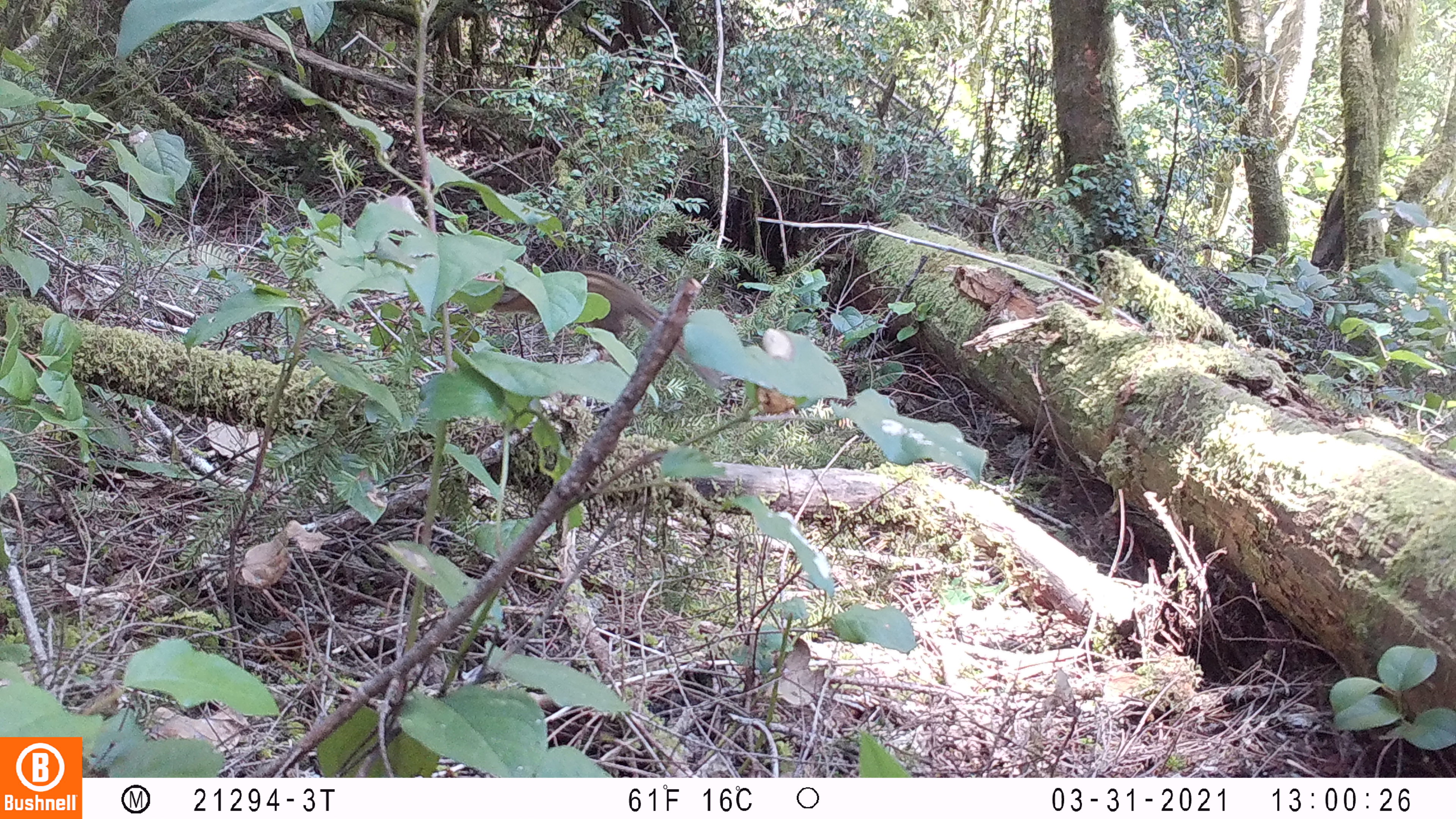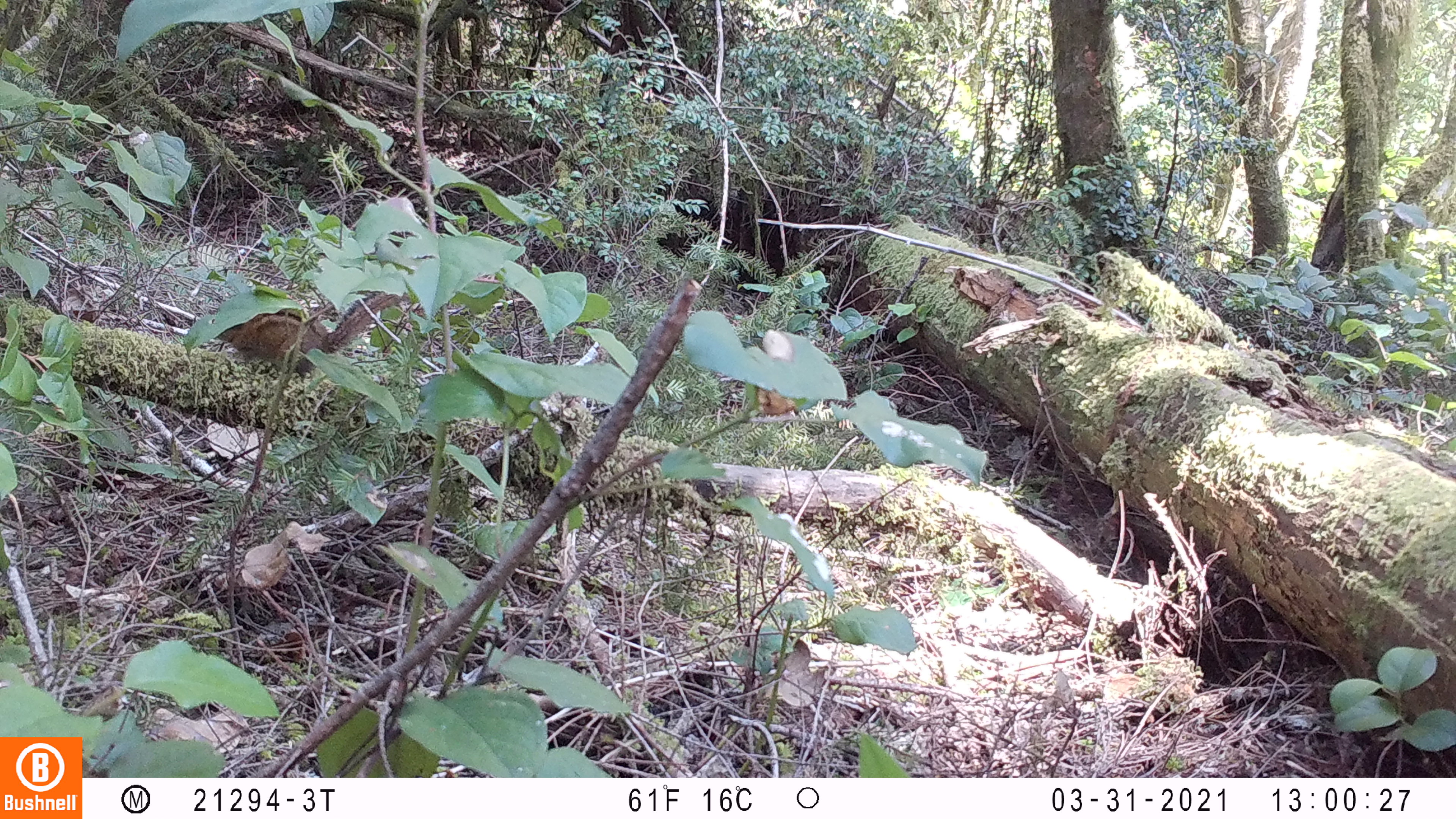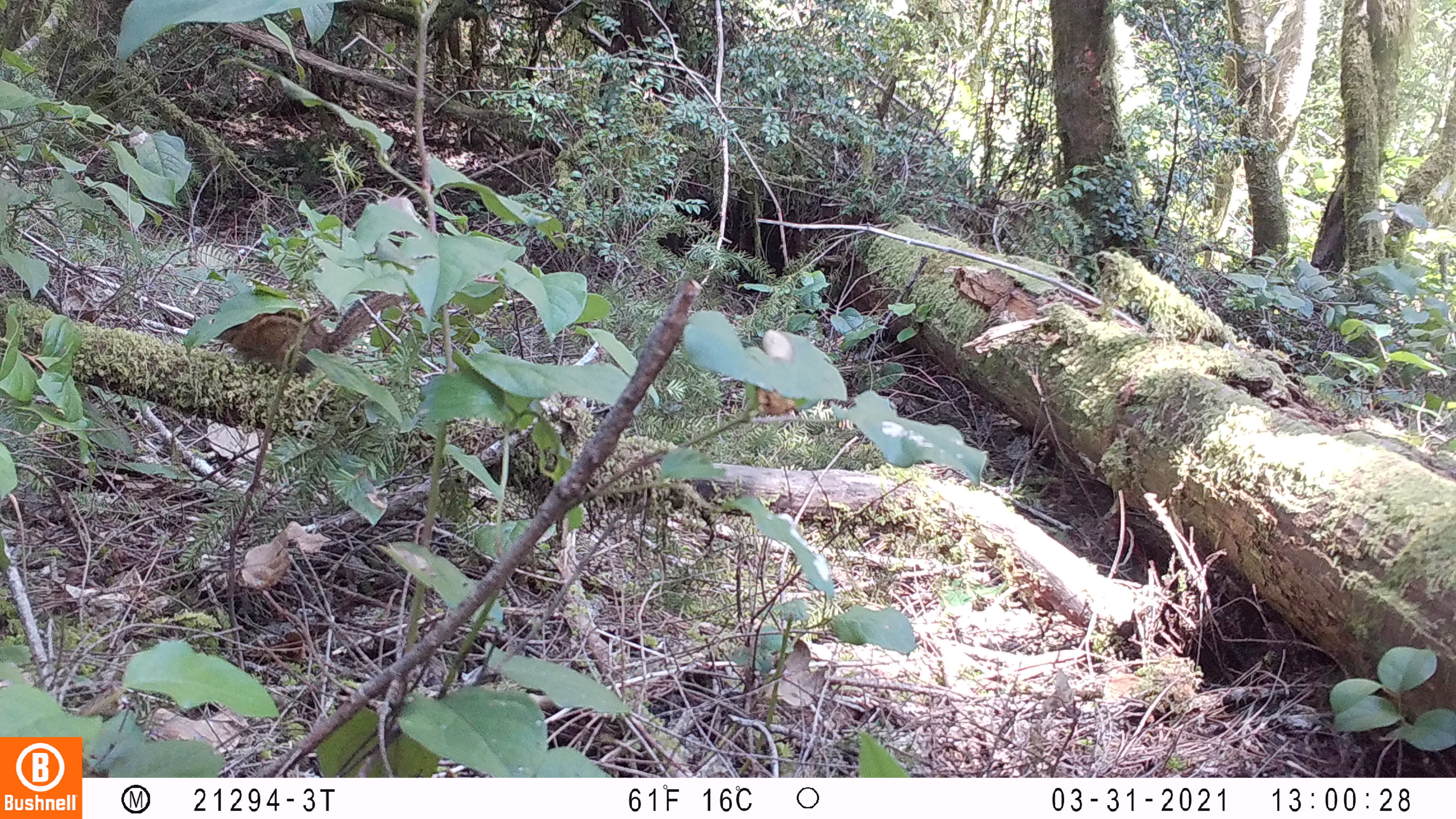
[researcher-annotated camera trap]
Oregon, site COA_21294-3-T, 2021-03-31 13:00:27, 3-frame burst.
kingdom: Animalia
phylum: Chordata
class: Mammalia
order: Rodentia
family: Sciuridae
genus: Neotamias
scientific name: Neotamias townsendii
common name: townsend's chipmunk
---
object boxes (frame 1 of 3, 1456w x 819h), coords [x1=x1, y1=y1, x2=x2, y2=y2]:
townsend's chipmunk: [x1=483, y1=265, x2=714, y2=380]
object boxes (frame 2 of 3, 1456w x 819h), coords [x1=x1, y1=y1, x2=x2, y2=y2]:
townsend's chipmunk: [x1=203, y1=277, x2=412, y2=376]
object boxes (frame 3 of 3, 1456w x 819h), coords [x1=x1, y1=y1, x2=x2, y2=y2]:
townsend's chipmunk: [x1=207, y1=274, x2=416, y2=371]